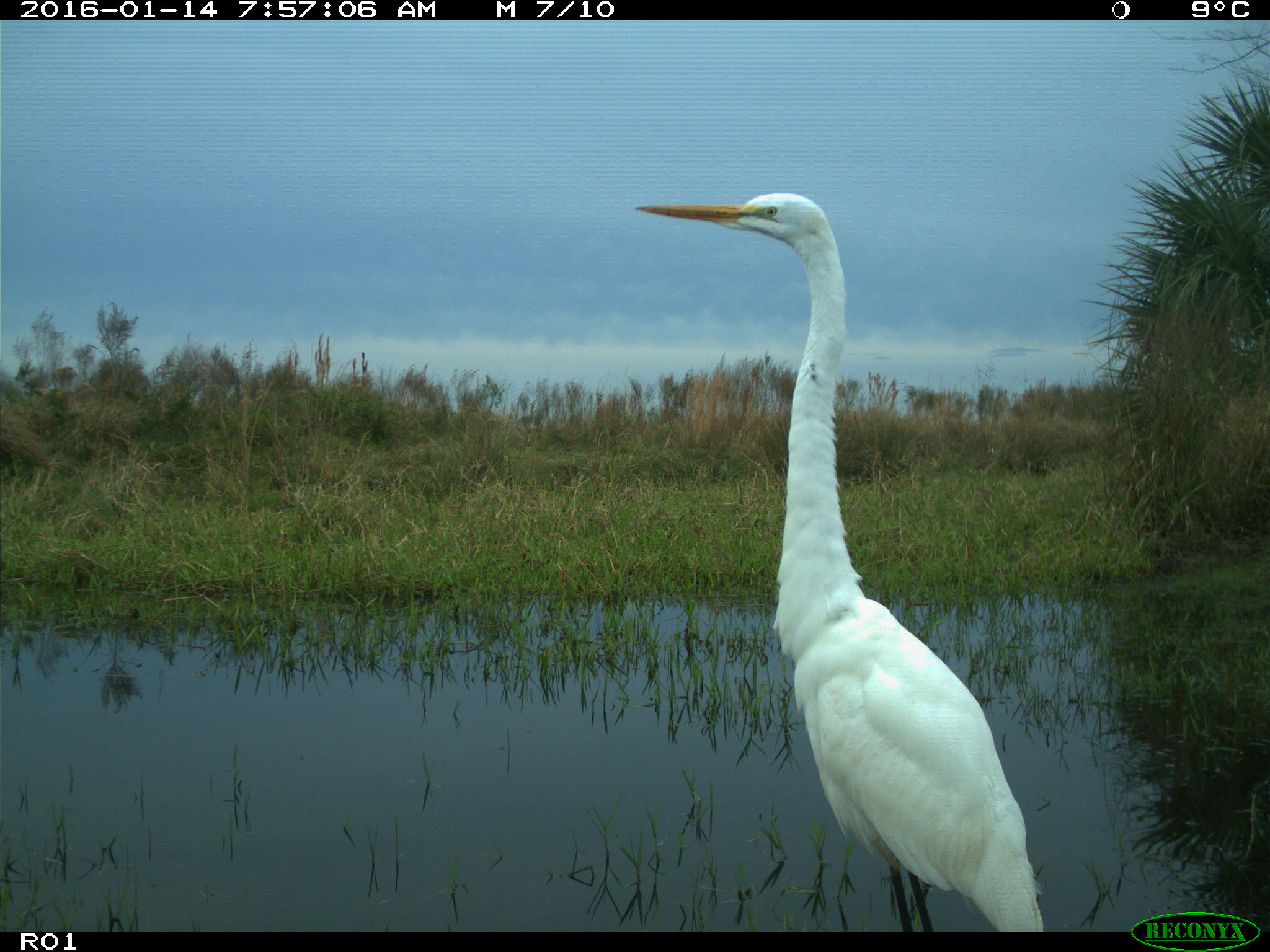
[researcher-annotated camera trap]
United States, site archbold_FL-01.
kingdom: Animalia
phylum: Chordata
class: Aves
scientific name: Aves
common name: birds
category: unidentified bird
Unidentified bird (birds) (Aves).